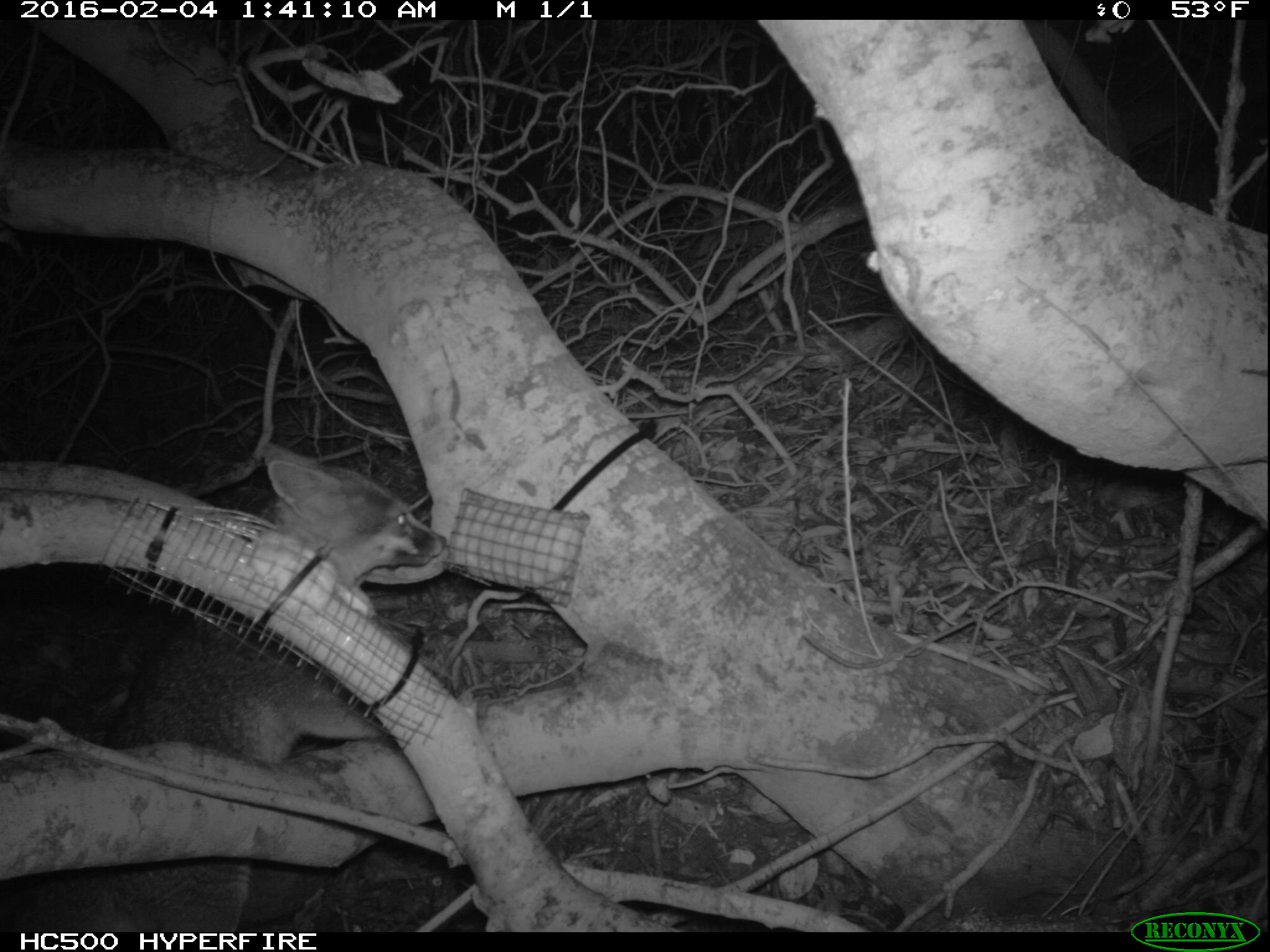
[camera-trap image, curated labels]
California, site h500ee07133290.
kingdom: Animalia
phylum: Chordata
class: Mammalia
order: Carnivora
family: Canidae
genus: Urocyon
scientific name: Urocyon littoralis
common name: island fox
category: fox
Fox (island fox) (Urocyon littoralis).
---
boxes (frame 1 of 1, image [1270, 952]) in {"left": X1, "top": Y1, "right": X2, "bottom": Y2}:
fox: {"left": 11, "top": 444, "right": 445, "bottom": 932}